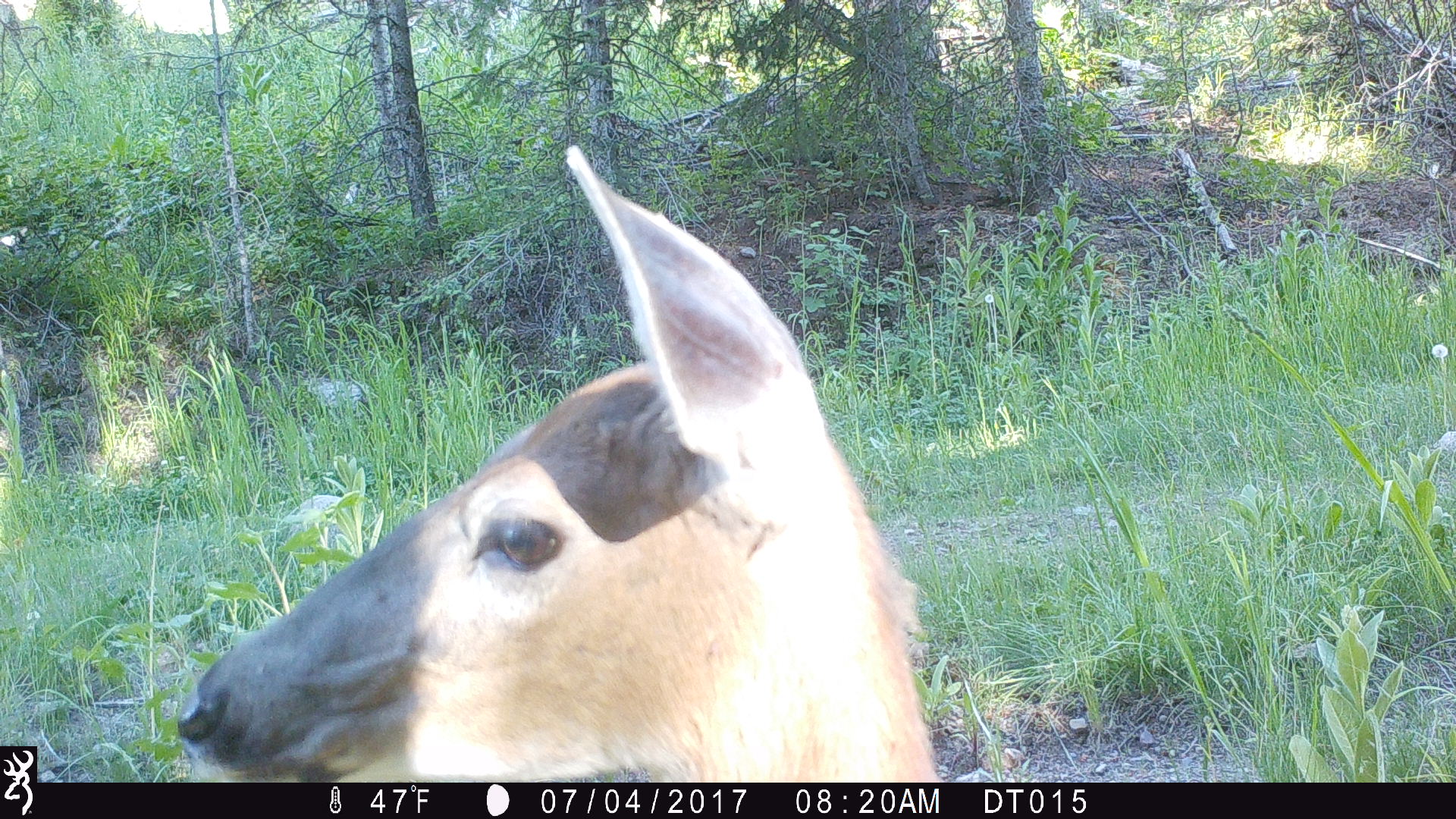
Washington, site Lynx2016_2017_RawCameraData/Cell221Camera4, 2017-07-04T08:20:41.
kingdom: Animalia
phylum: Chordata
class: Mammalia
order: Artiodactyla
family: Cervidae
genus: Odocoileus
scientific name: Odocoileus virginianus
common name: white-tailed deer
Odocoileus virginianus (white-tailed deer). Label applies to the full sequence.